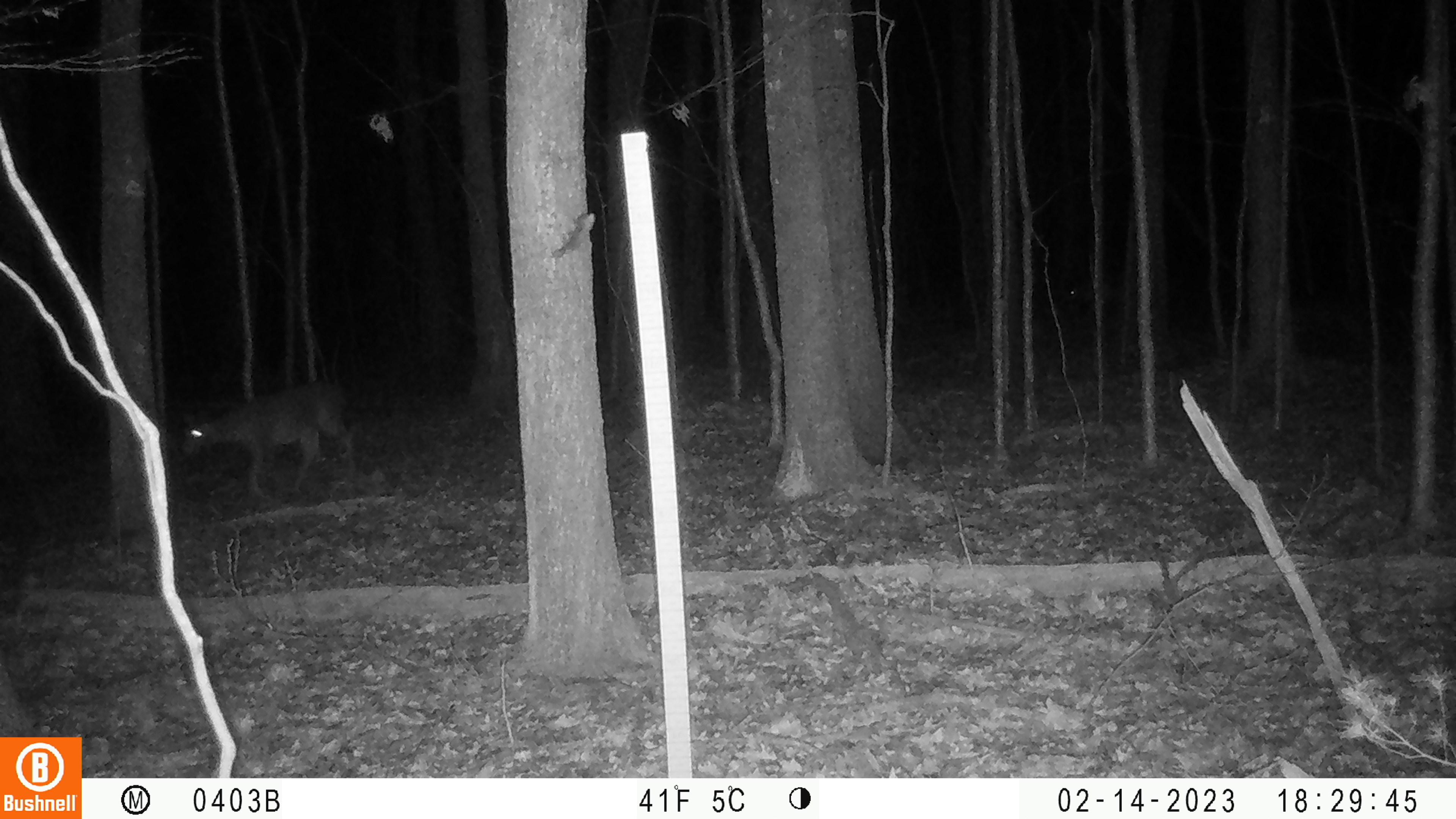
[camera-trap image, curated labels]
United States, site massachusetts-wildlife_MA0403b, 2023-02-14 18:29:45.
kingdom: Animalia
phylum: Chordata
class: Mammalia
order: Artiodactyla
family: Cervidae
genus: Odocoileus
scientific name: Odocoileus virginianus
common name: white-tailed deer